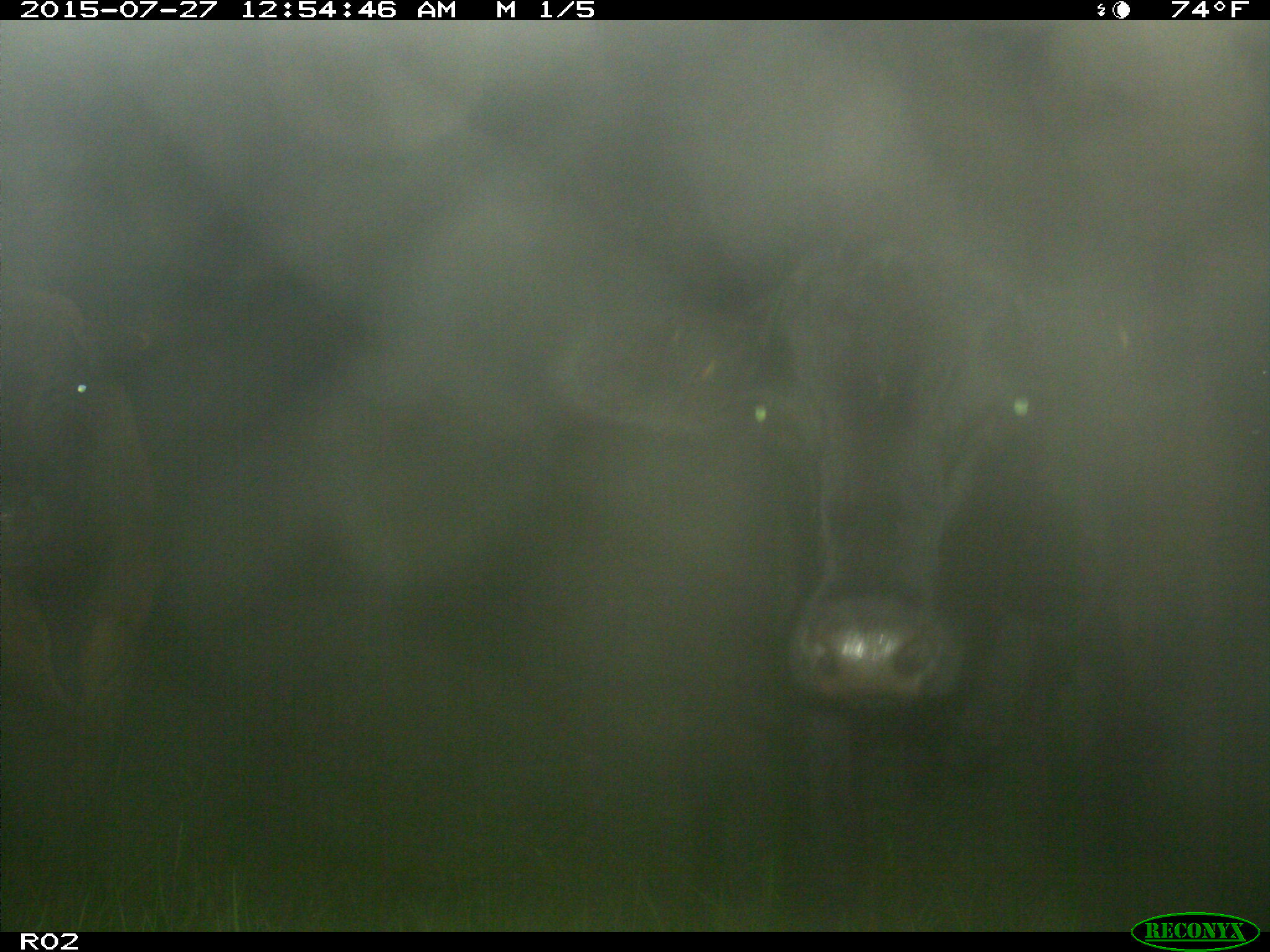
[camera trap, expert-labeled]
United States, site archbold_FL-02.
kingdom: Animalia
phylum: Chordata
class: Mammalia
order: Artiodactyla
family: Bovidae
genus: Bos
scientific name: Bos taurus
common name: domestic cow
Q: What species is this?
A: Bos taurus (domestic cow).